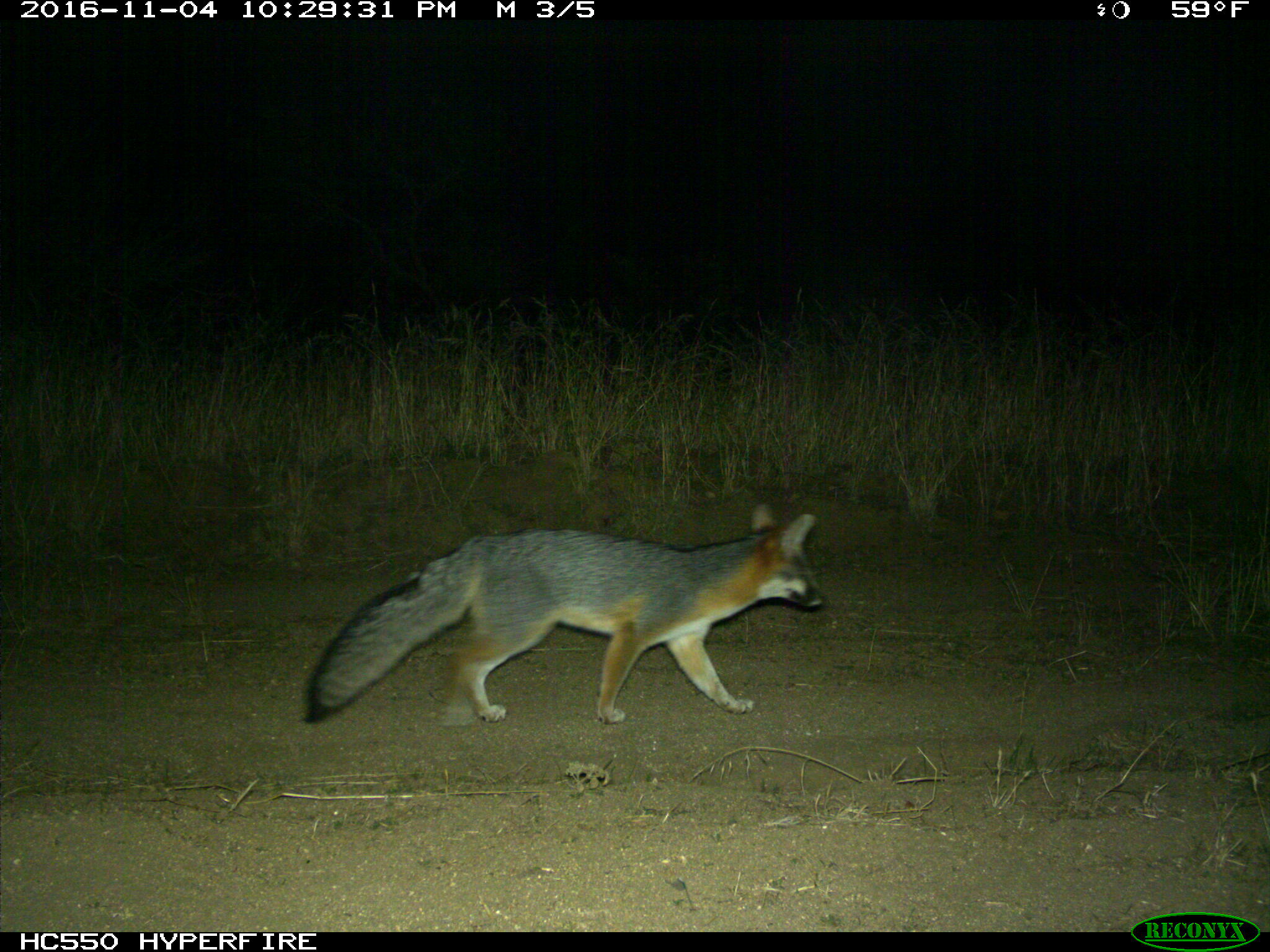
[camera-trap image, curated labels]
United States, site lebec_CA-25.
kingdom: Animalia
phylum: Chordata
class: Mammalia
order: Carnivora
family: Canidae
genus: Urocyon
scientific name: Urocyon cinereoargenteus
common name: gray fox